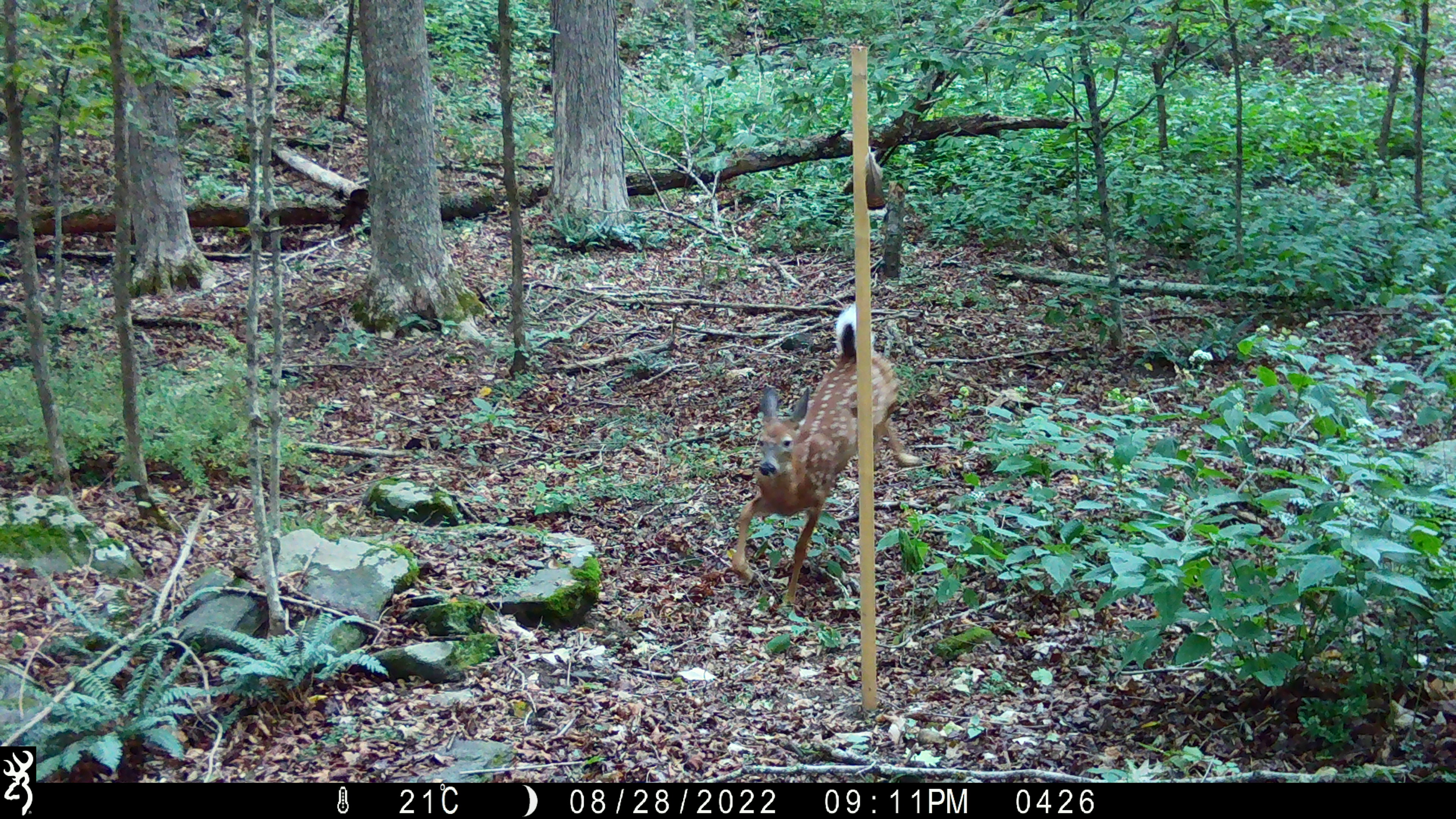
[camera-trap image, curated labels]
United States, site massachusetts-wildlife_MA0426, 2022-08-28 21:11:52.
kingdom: Animalia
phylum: Chordata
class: Mammalia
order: Artiodactyla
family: Cervidae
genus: Odocoileus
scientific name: Odocoileus virginianus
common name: white-tailed deer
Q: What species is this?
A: White-tailed deer (Odocoileus virginianus).